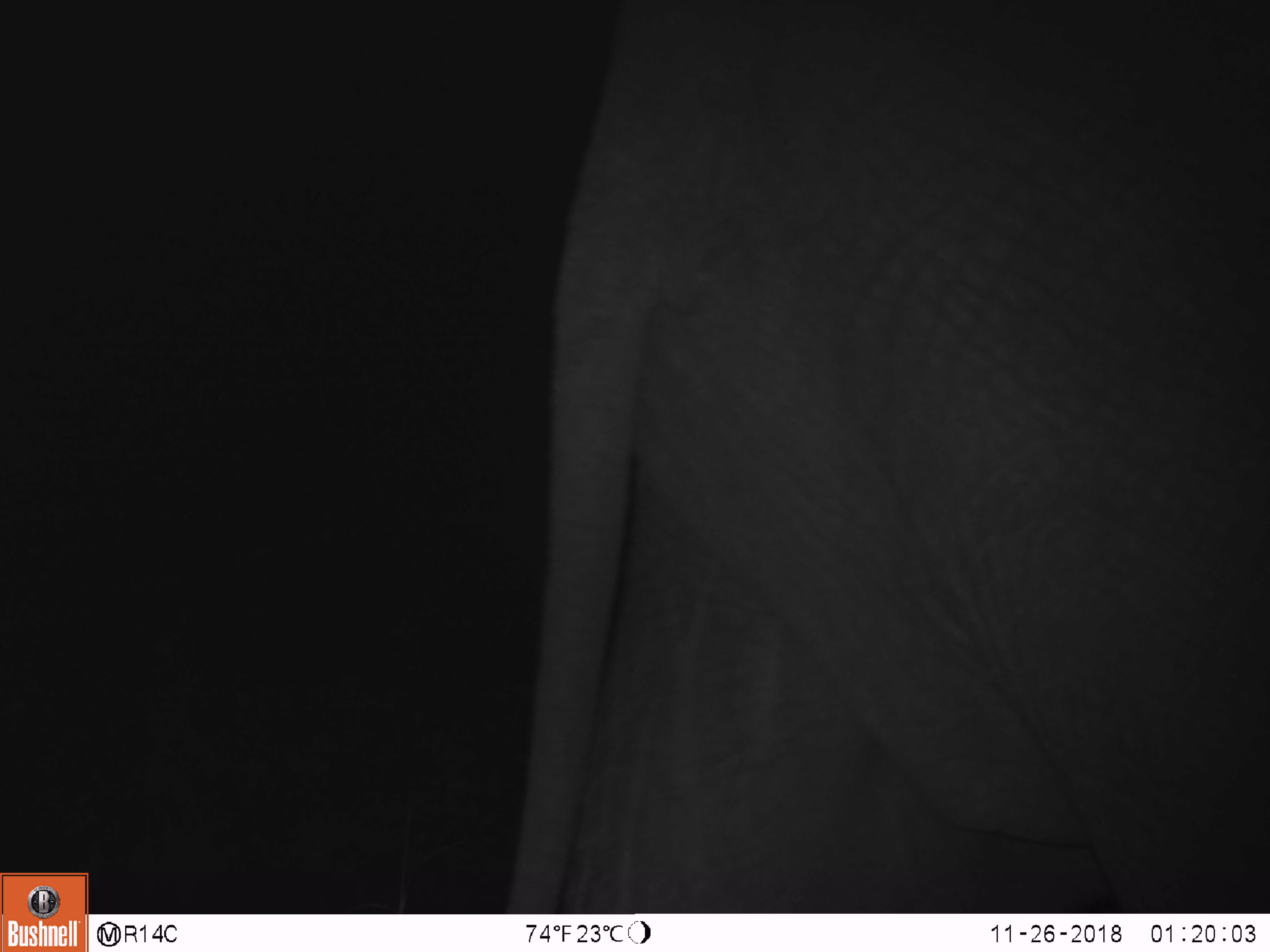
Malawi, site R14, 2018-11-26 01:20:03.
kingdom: Animalia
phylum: Chordata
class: Mammalia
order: Proboscidea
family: Elephantidae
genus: Loxodonta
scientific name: Loxodonta africana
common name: african savanna elephant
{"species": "african savanna elephant (Loxodonta africana)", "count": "1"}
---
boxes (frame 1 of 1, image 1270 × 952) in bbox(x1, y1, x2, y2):
african savanna elephant: bbox(499, 0, 1262, 911)